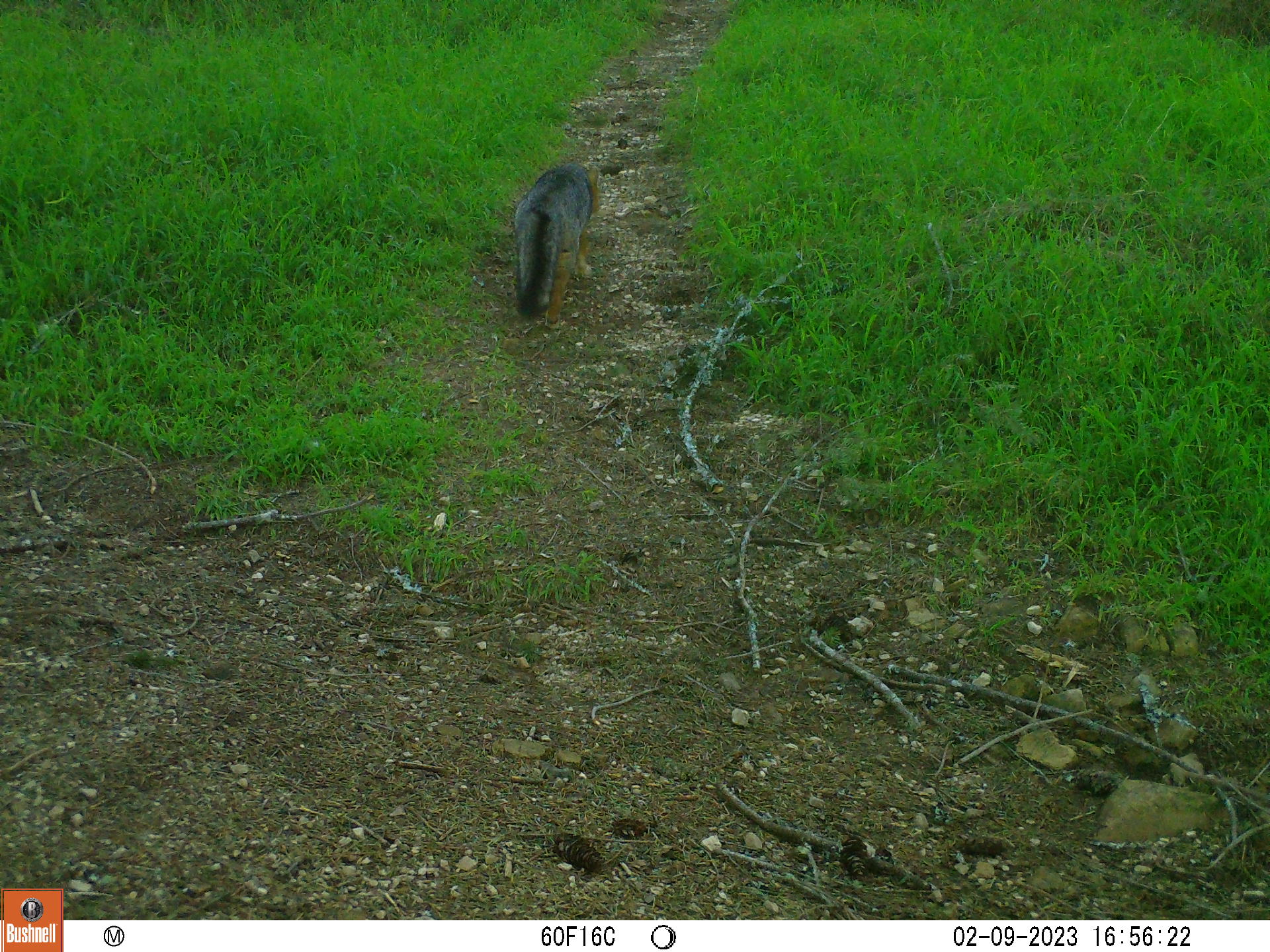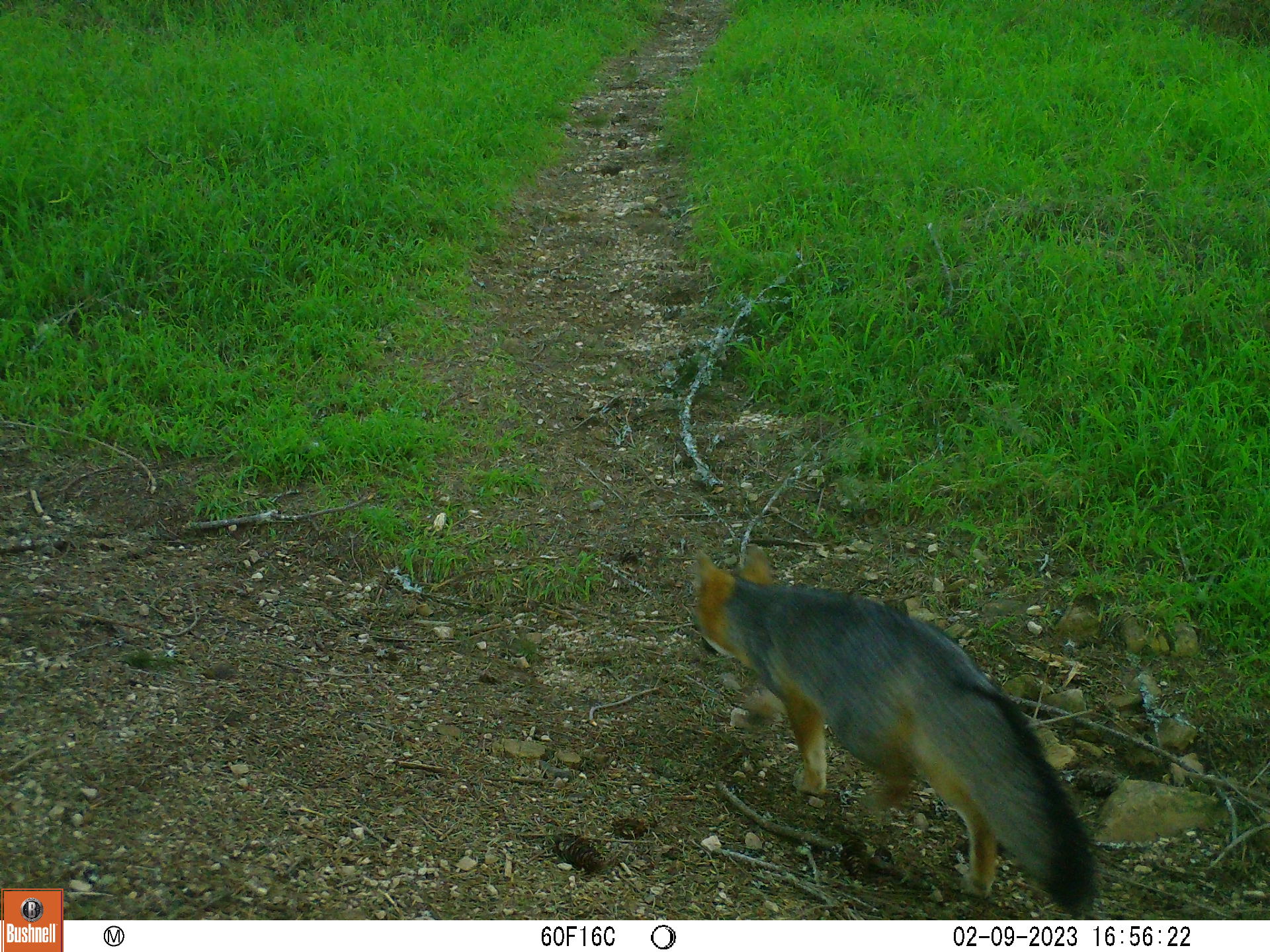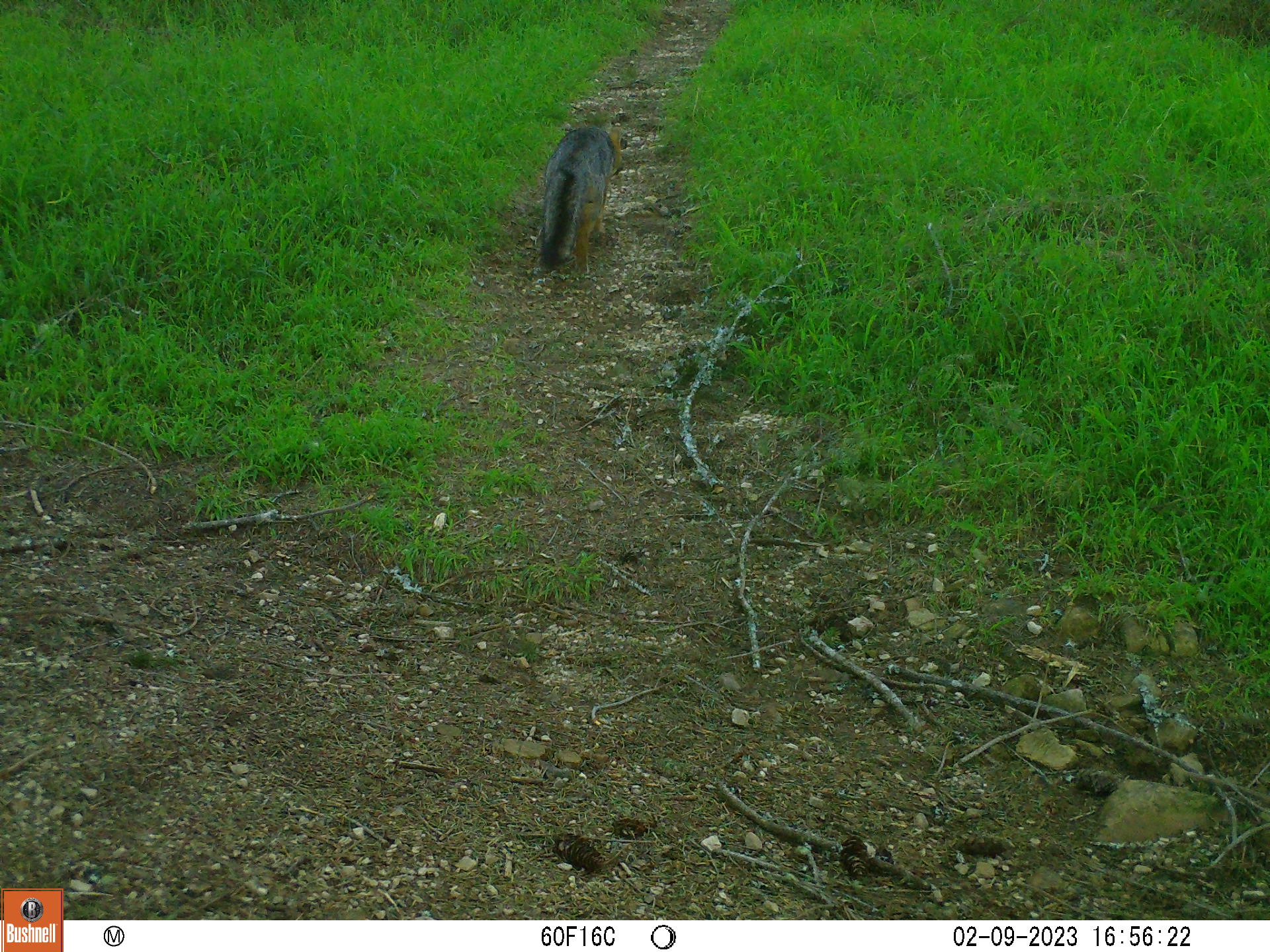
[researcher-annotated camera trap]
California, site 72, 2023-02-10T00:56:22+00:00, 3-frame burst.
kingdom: Animalia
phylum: Chordata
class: Mammalia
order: Carnivora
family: Canidae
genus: Urocyon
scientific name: Urocyon cinereoargenteus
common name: gray fox